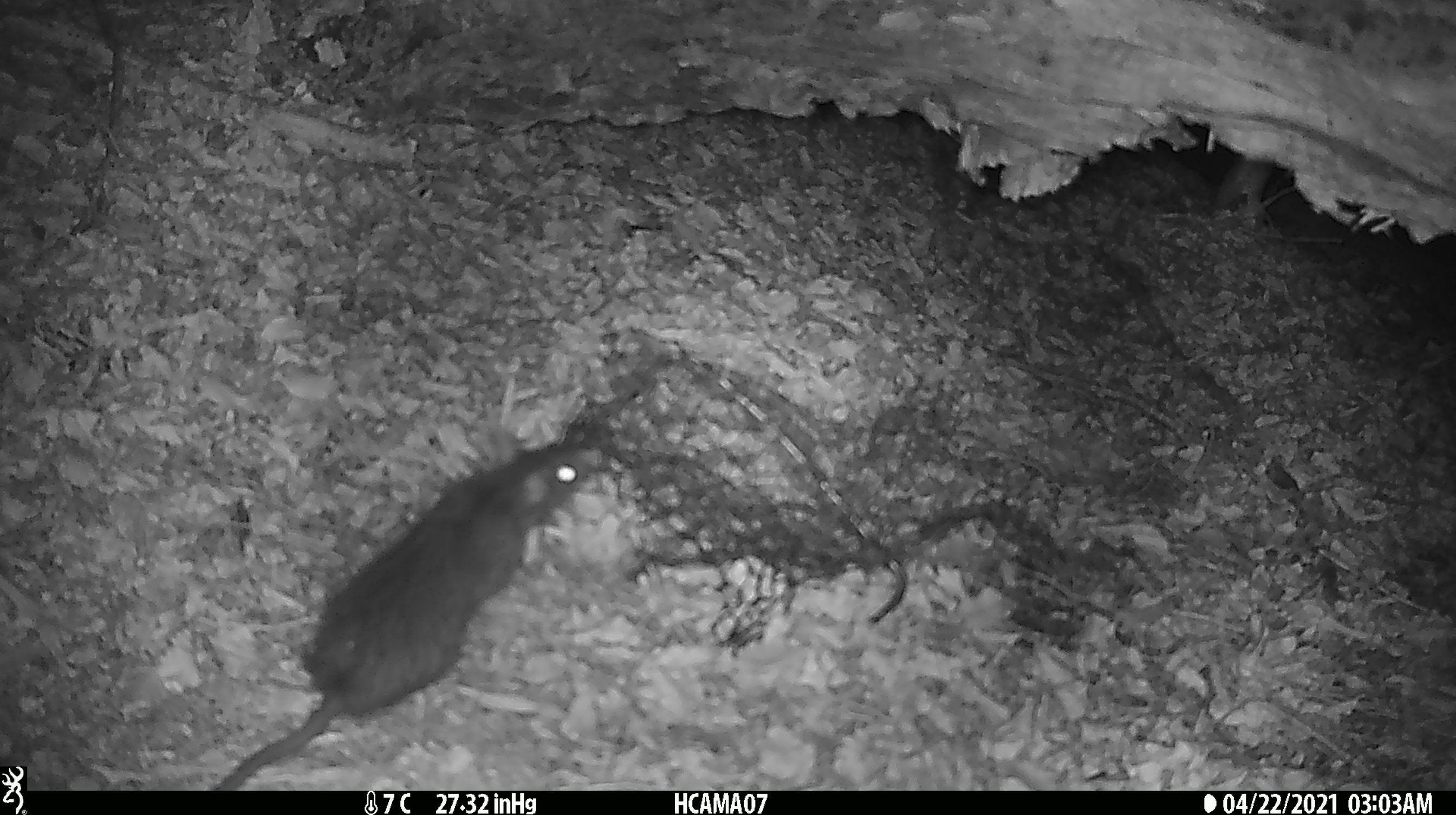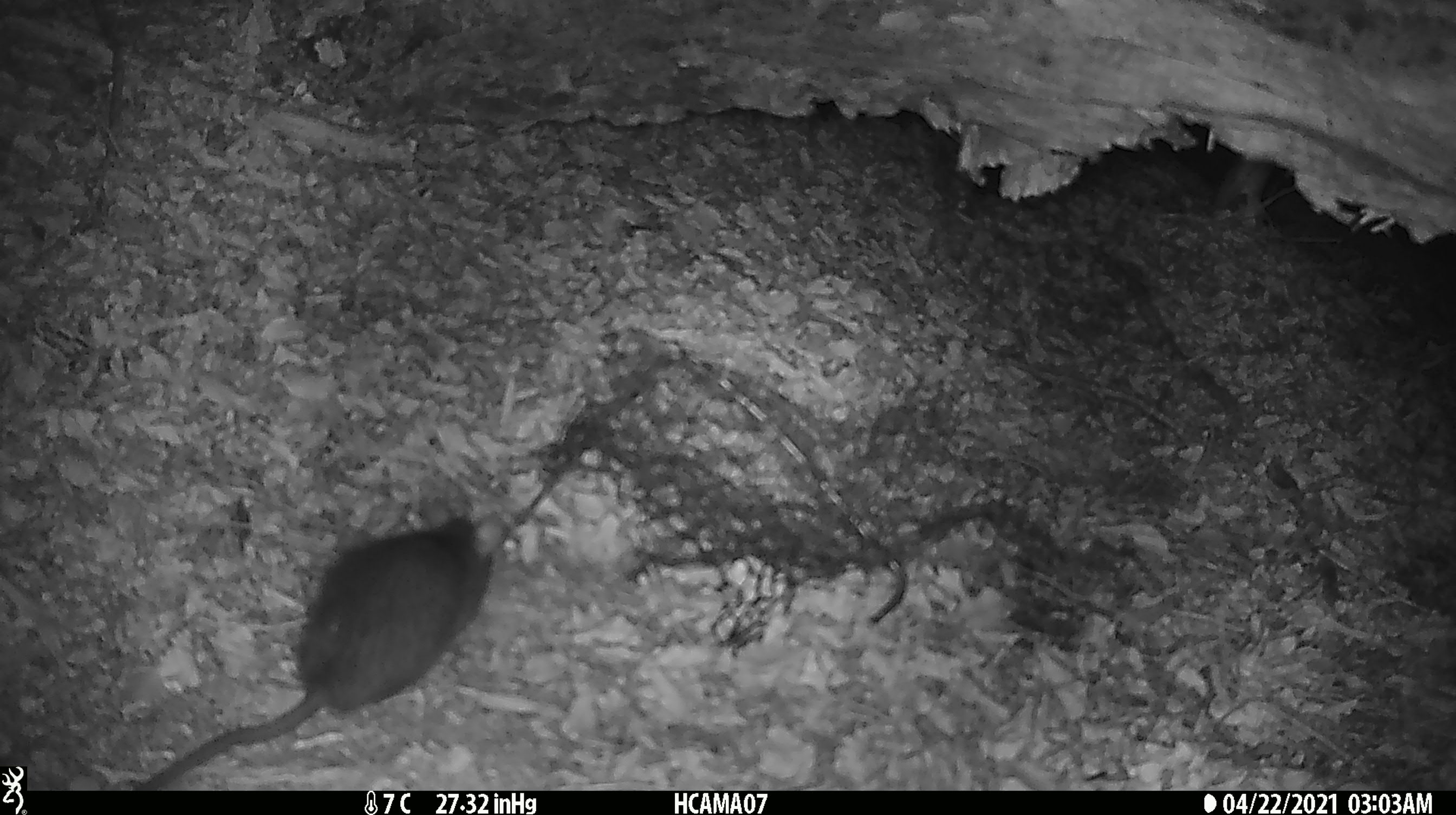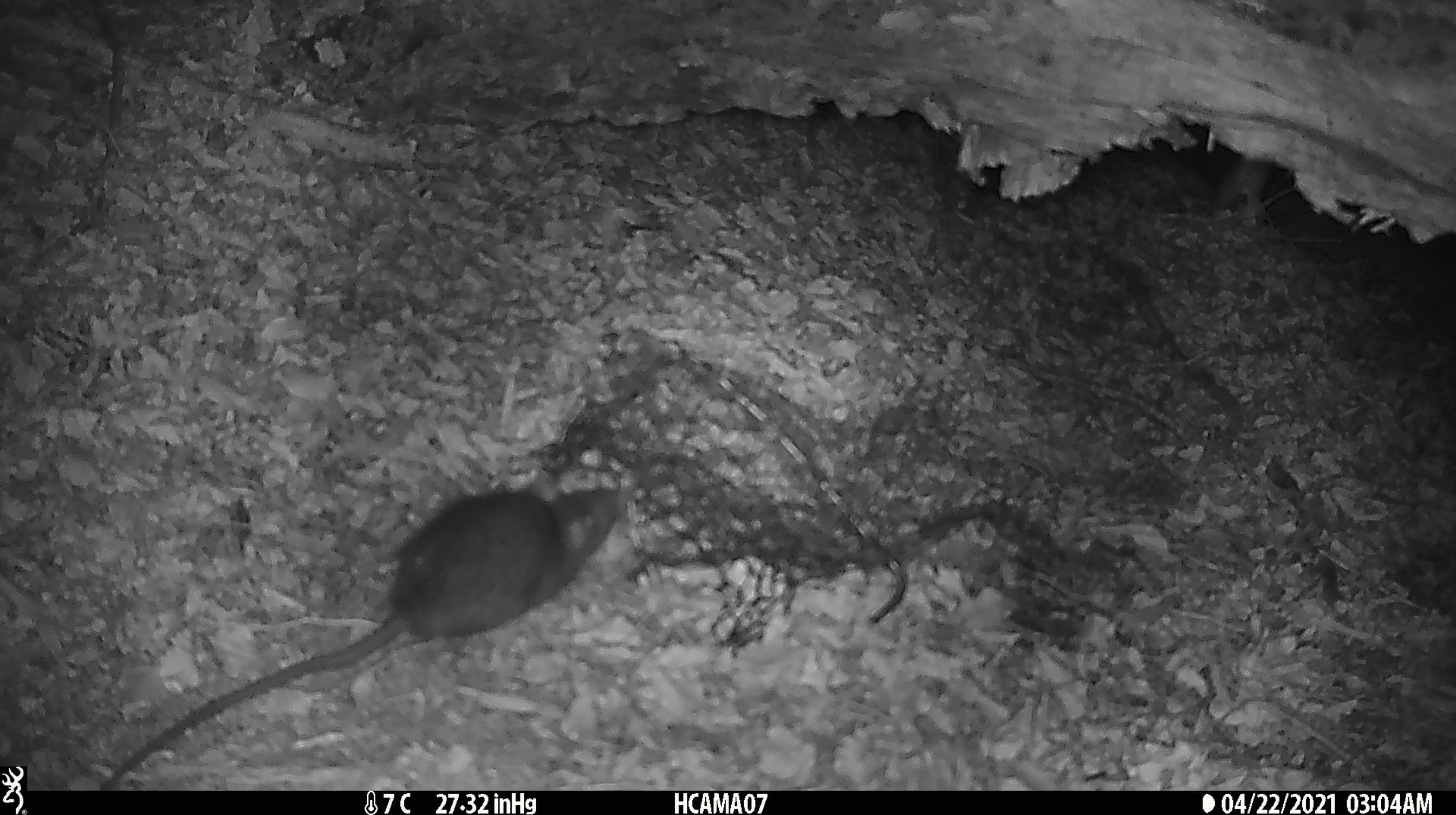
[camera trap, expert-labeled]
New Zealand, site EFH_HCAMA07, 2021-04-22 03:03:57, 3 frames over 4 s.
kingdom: Animalia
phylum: Chordata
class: Mammalia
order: Rodentia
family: Muridae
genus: Rattus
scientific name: Rattus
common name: rat